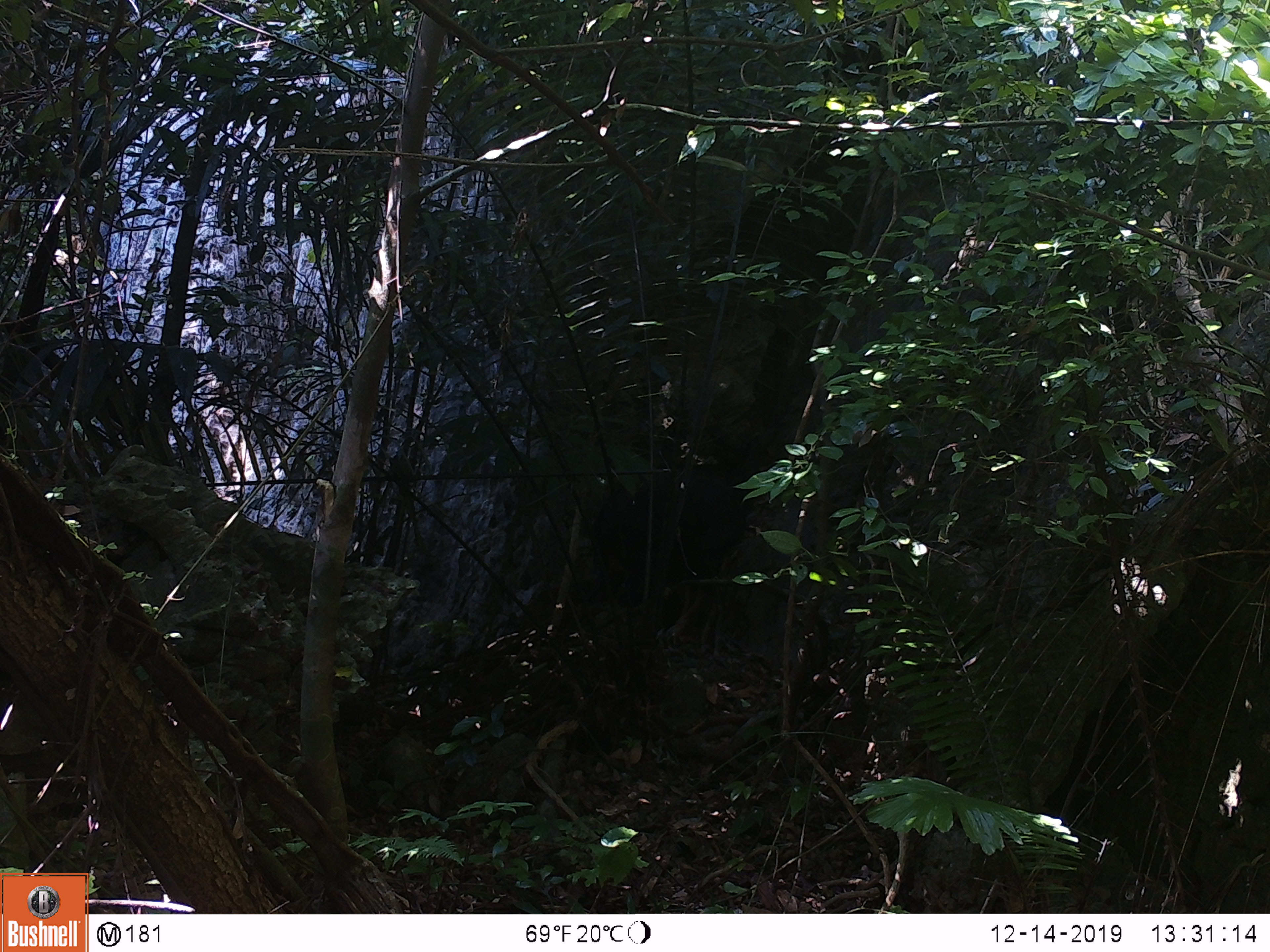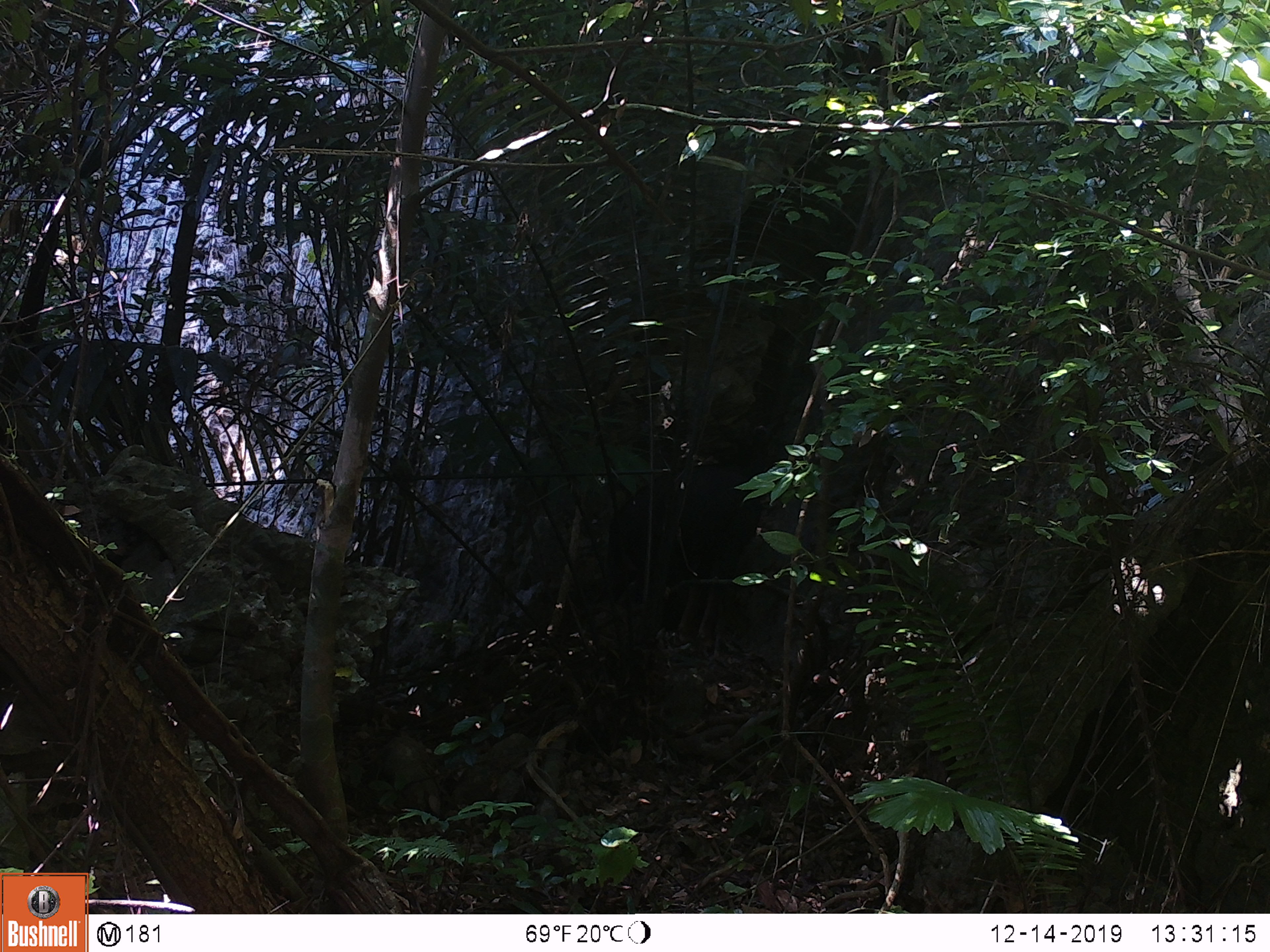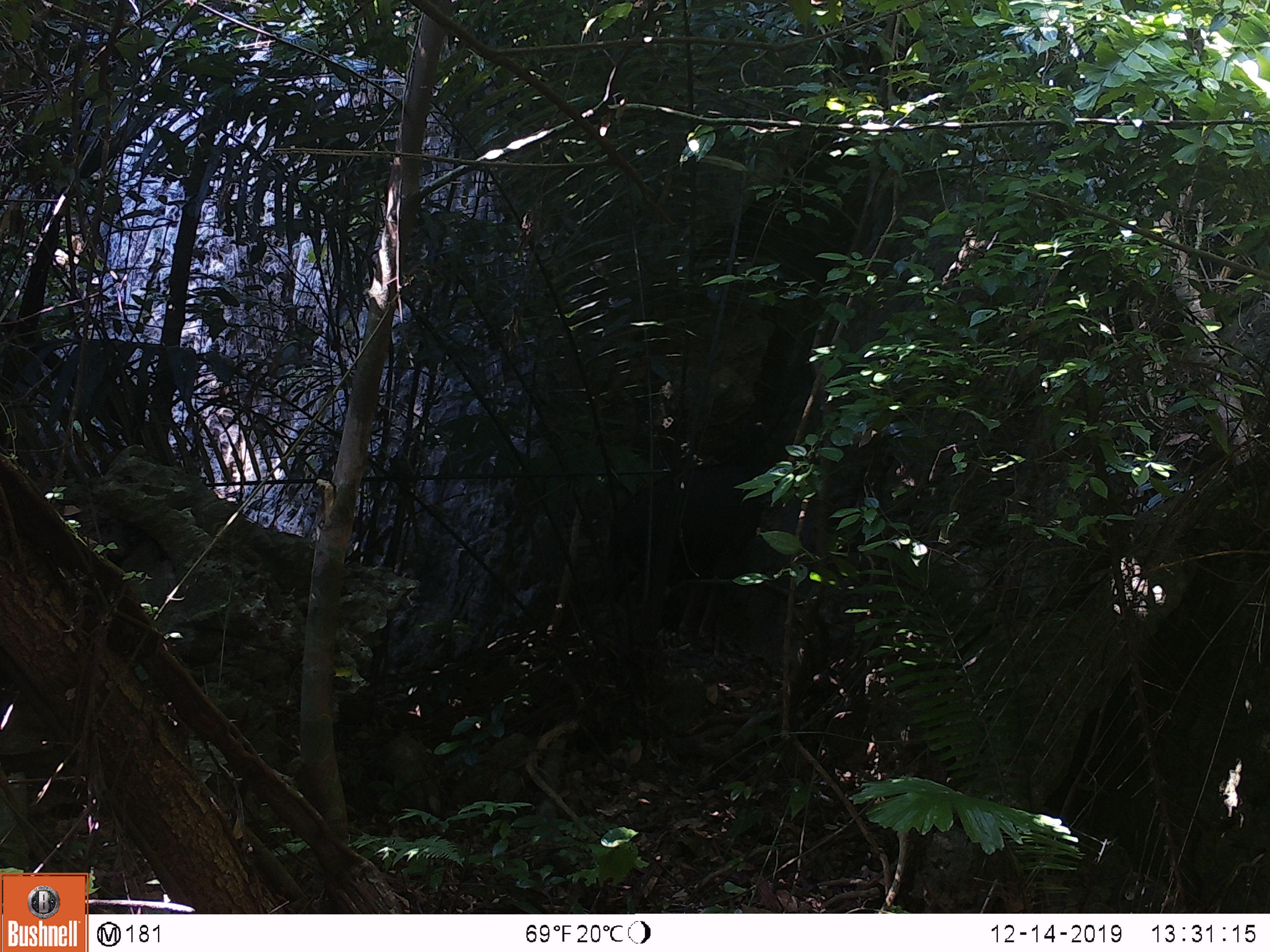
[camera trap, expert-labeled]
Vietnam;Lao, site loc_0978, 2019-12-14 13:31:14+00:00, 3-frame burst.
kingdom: Animalia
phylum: Chordata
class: Mammalia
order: Artiodactyla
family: Bovidae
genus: Capricornis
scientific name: Capricornis sumatraensis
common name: chinese serow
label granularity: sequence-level